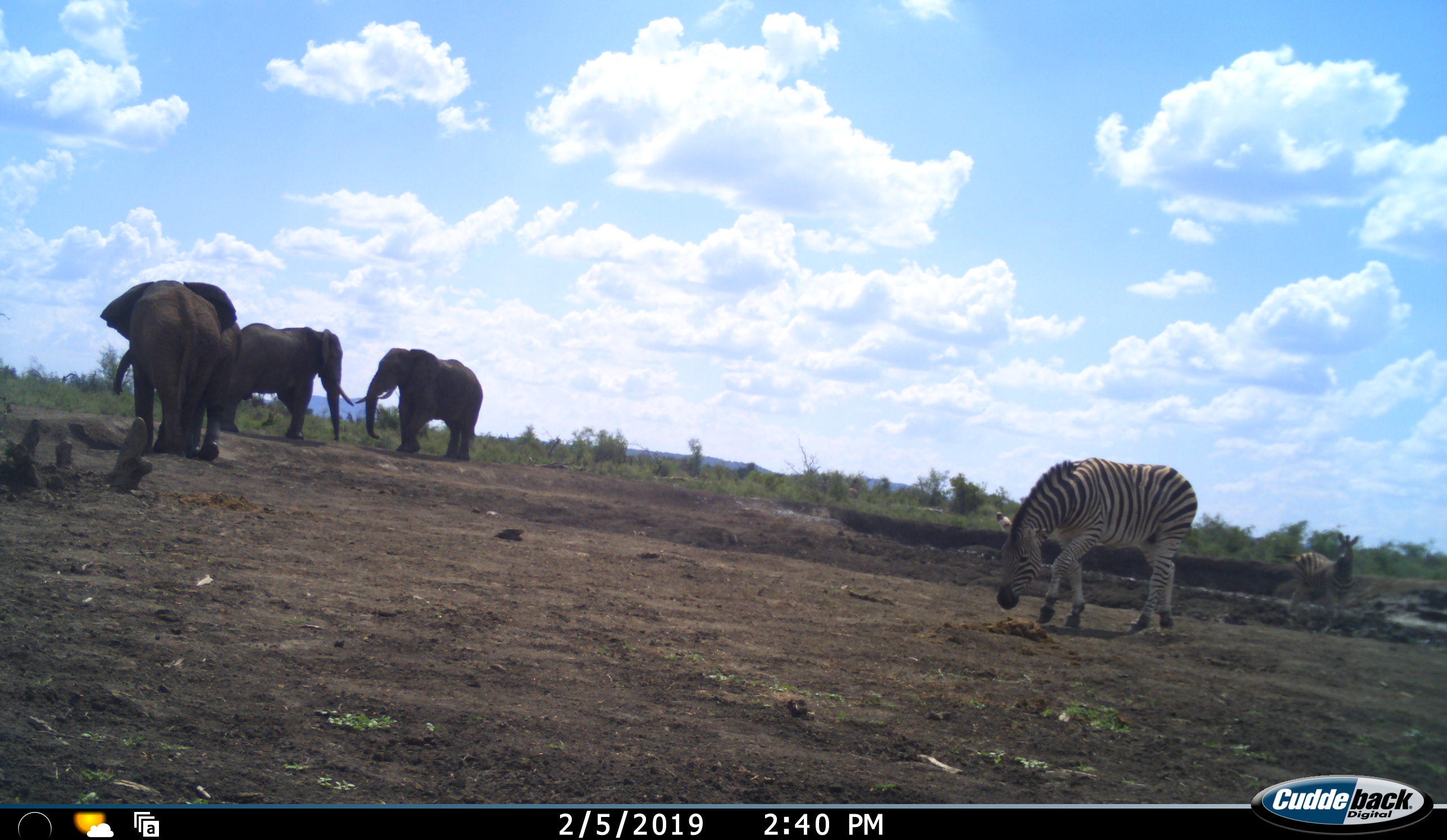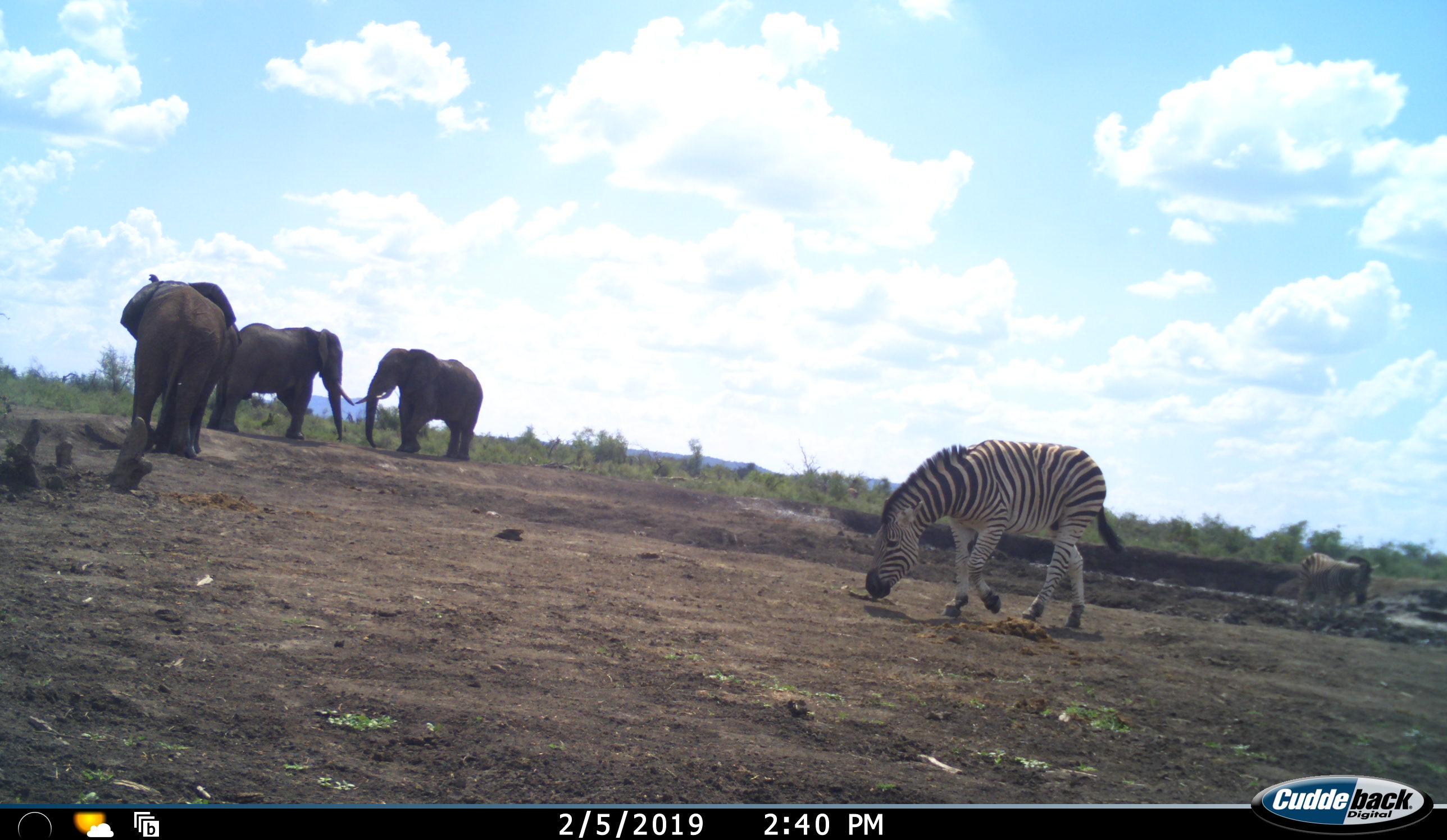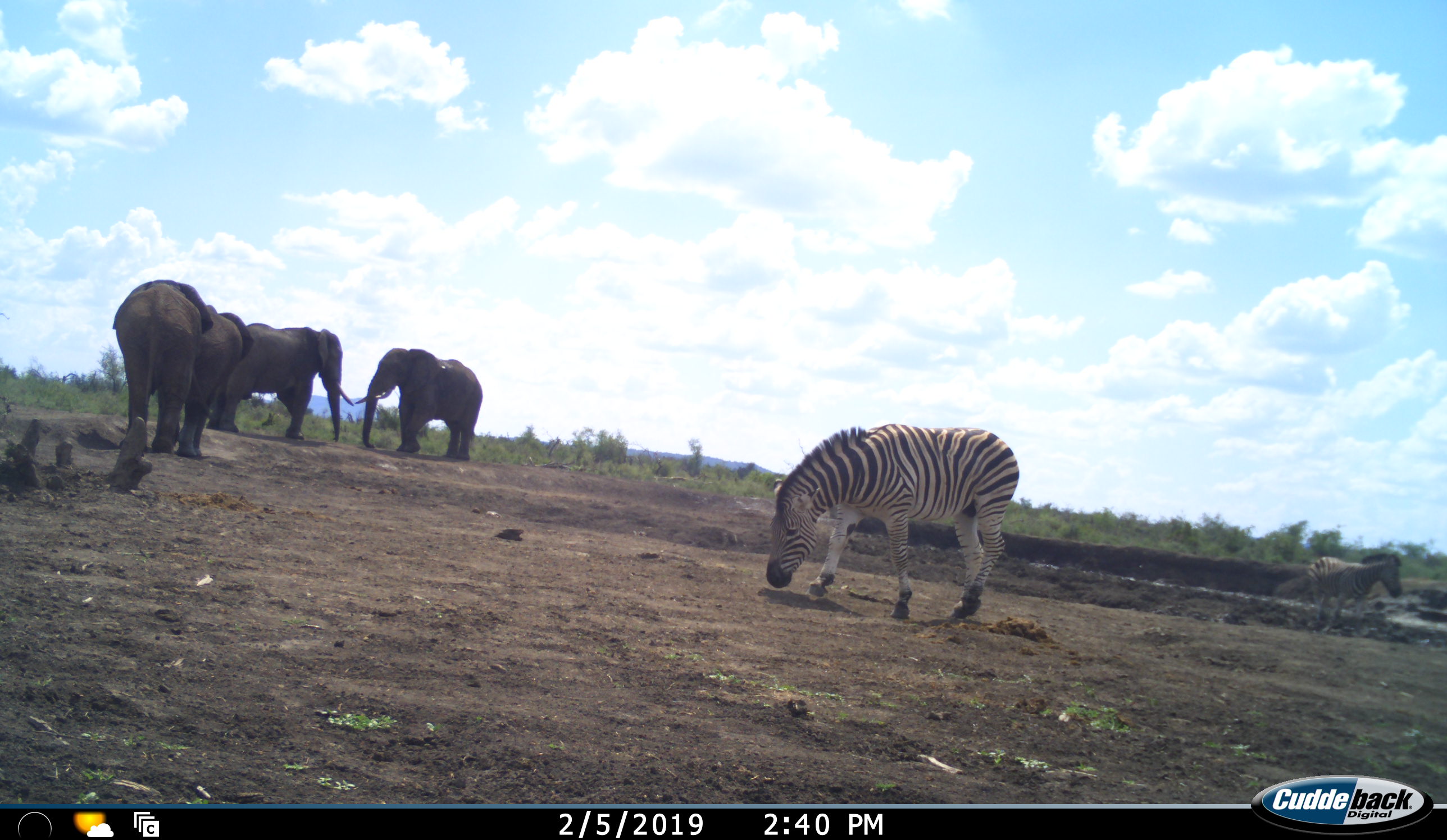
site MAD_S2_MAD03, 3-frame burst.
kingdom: Animalia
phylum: Chordata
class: Mammalia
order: Proboscidea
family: Elephantidae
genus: Loxodonta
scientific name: Loxodonta africana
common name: african bush elephant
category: elephant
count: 4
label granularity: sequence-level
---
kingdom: Animalia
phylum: Chordata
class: Mammalia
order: Perissodactyla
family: Equidae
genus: Equus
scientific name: Equus quagga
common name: plains zebra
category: zebraplains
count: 2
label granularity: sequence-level